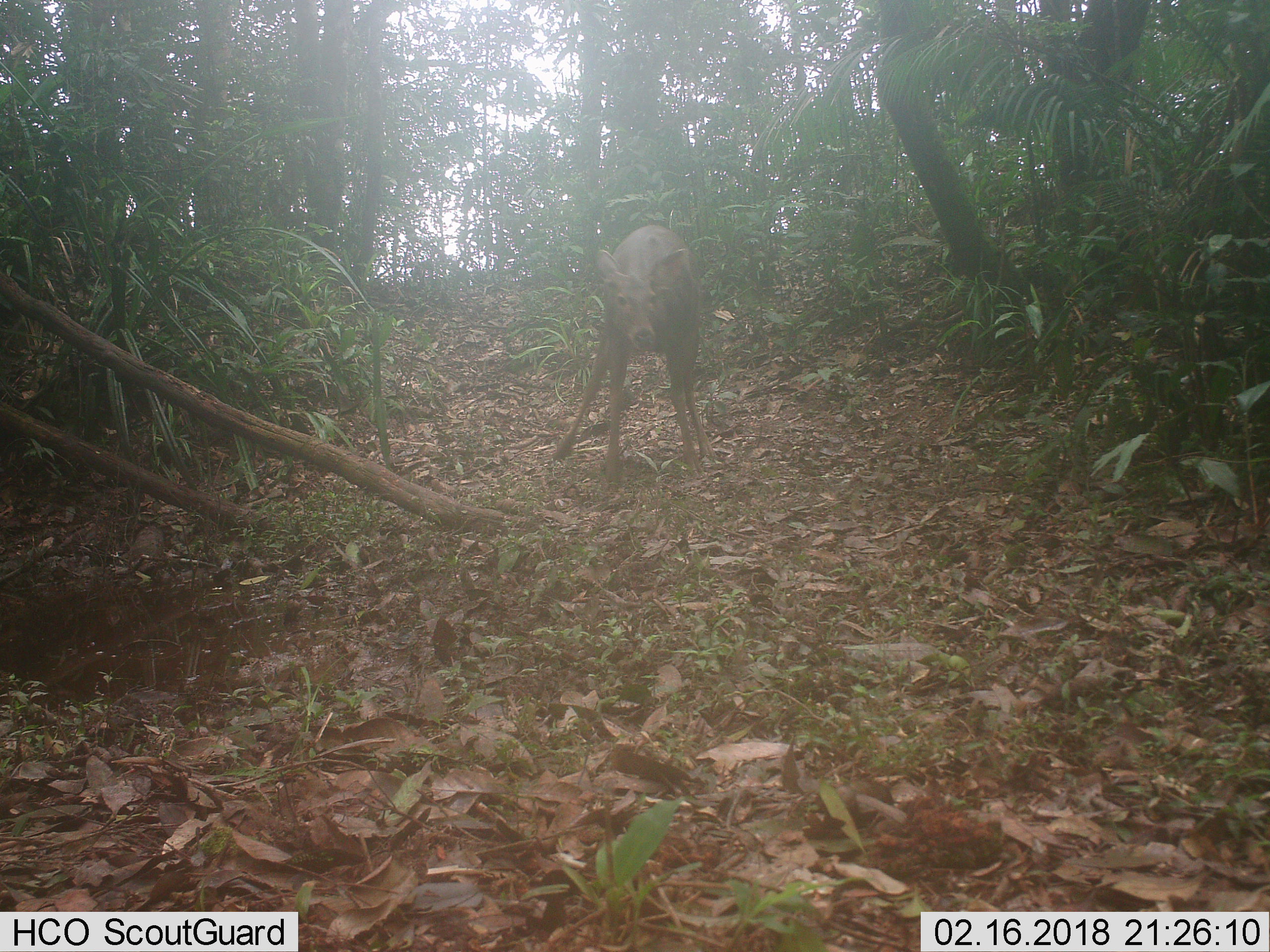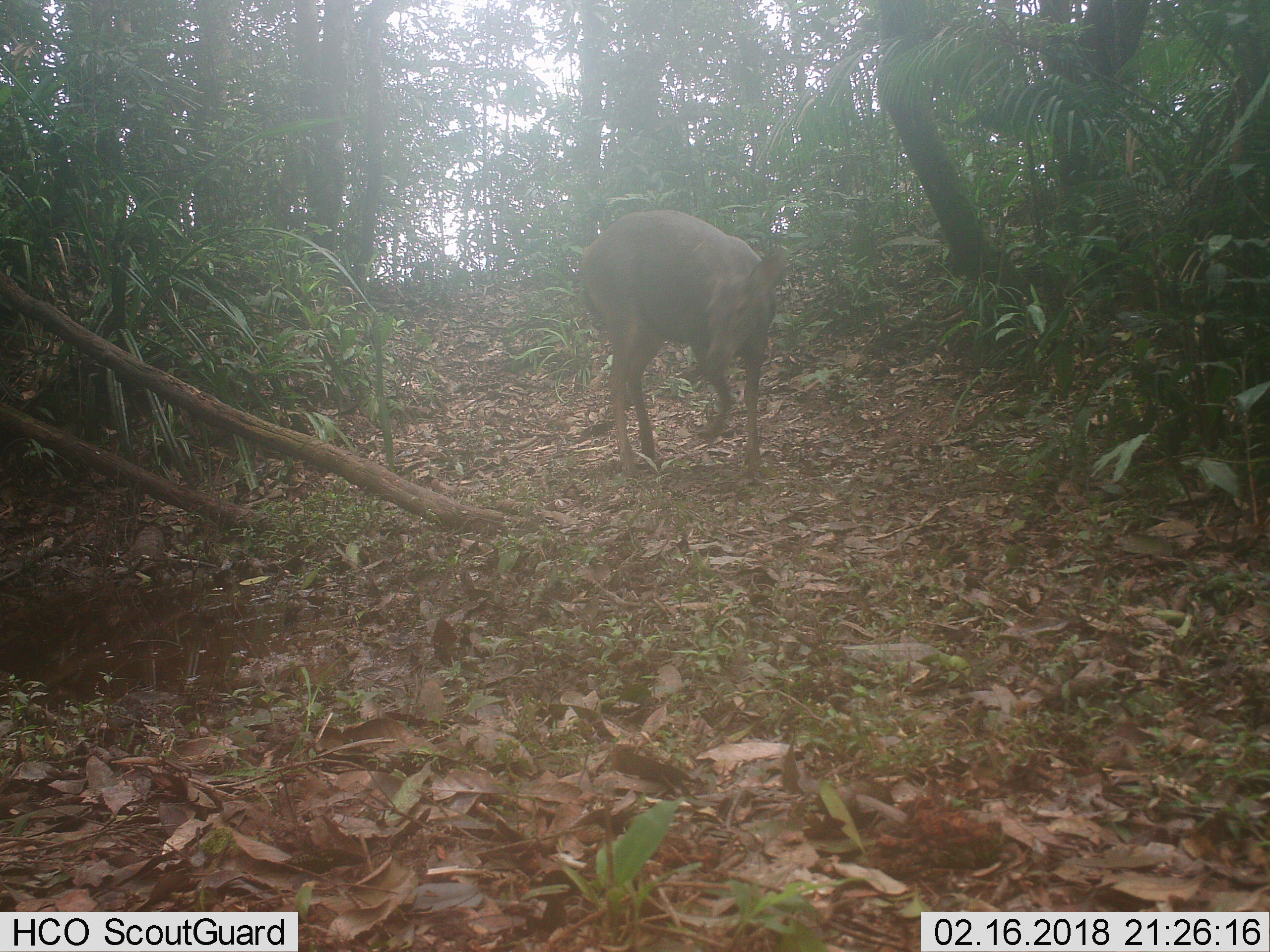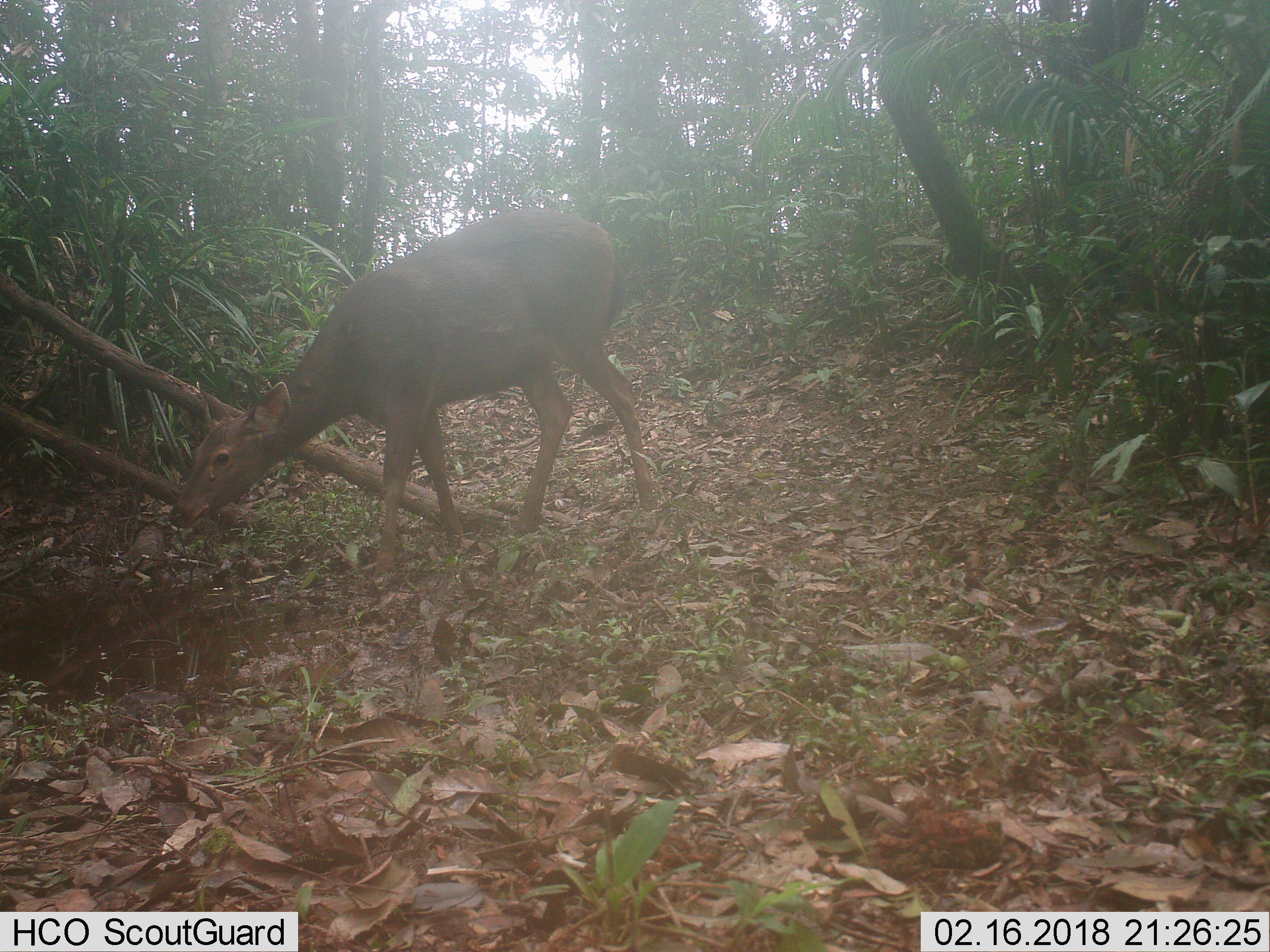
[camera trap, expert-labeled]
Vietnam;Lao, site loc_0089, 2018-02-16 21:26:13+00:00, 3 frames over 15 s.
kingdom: Animalia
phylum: Chordata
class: Mammalia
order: Artiodactyla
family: Cervidae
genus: Rusa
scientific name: Rusa unicolor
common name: sambar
Sambar (Rusa unicolor). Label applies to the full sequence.